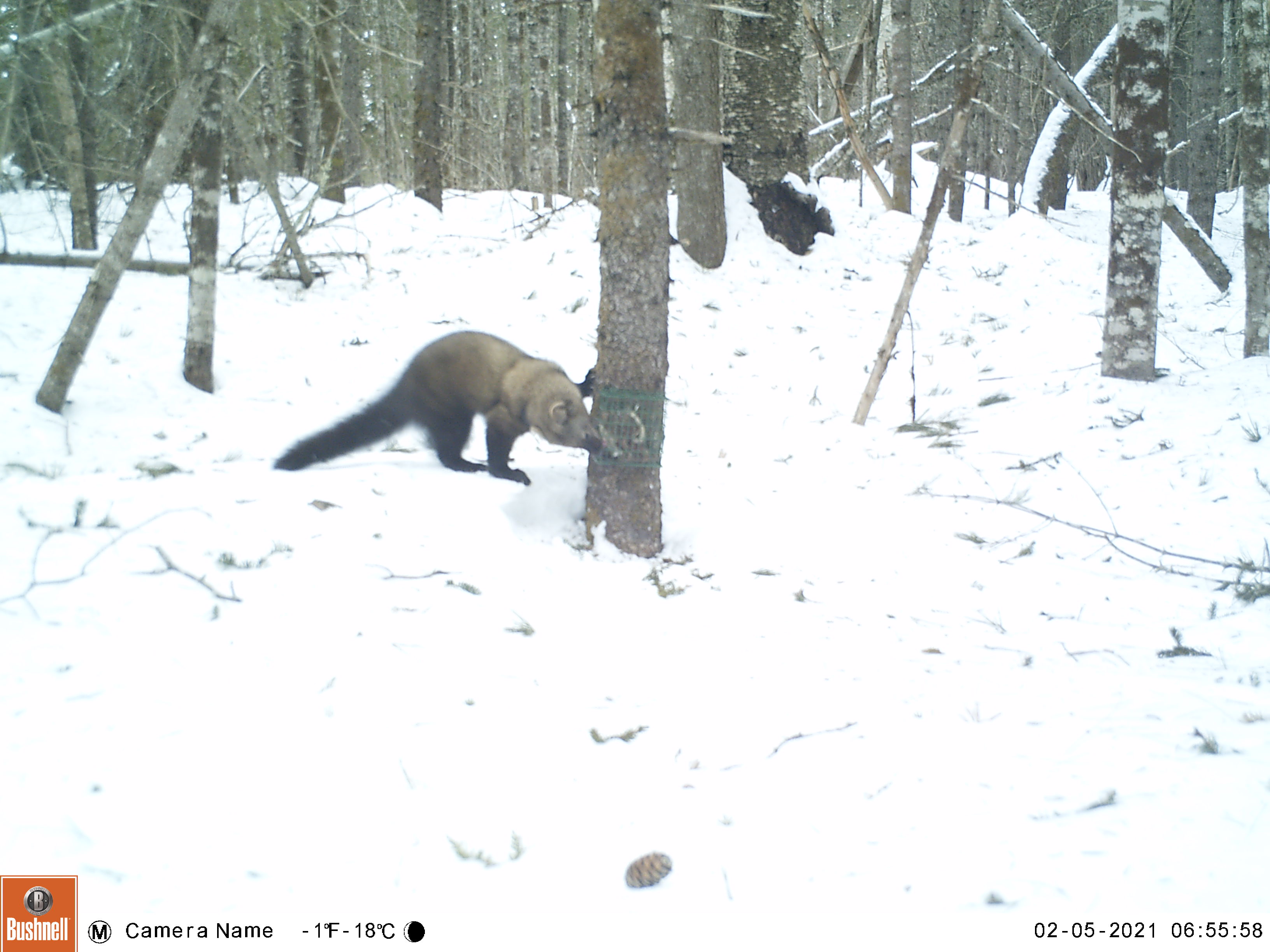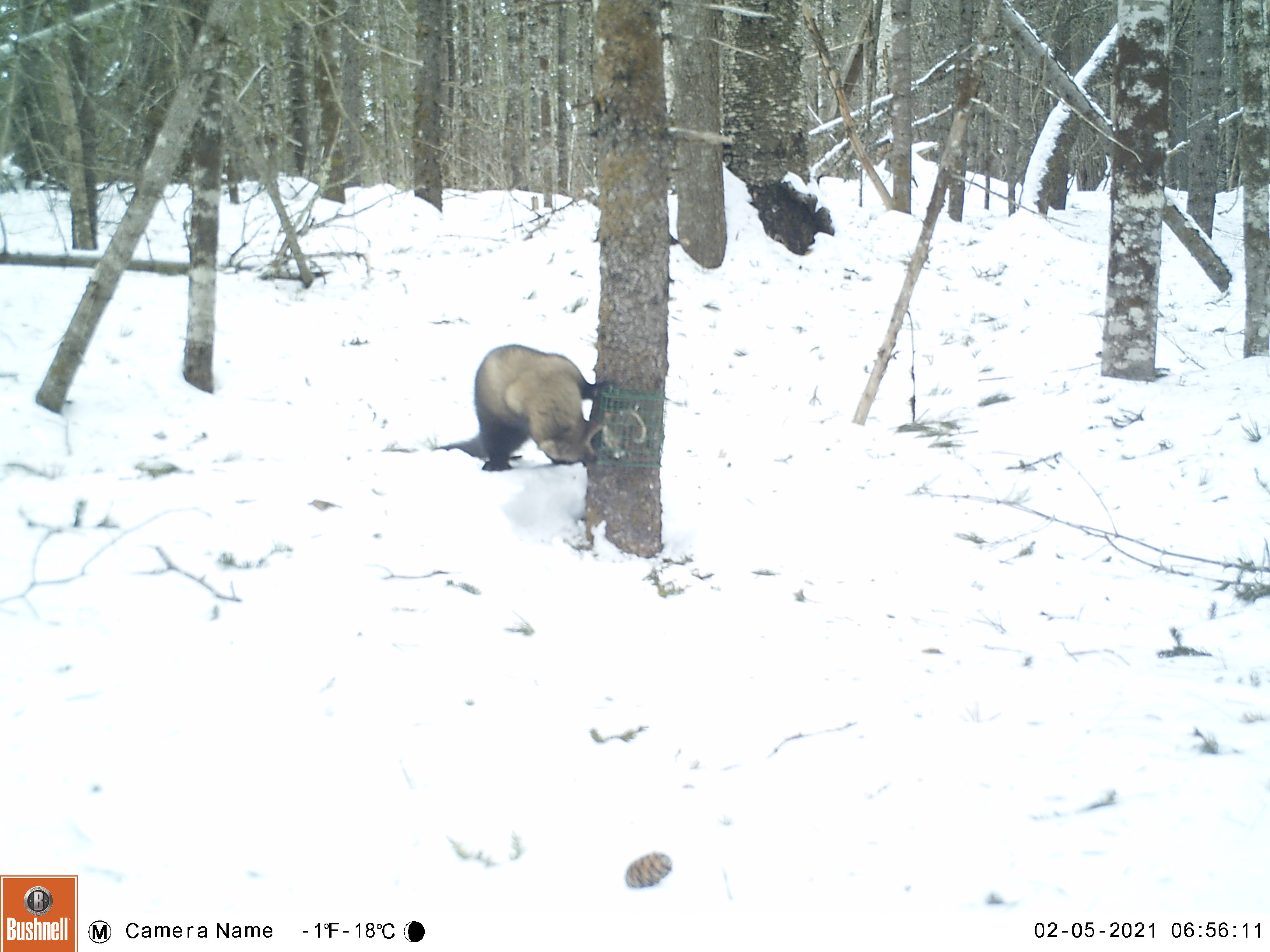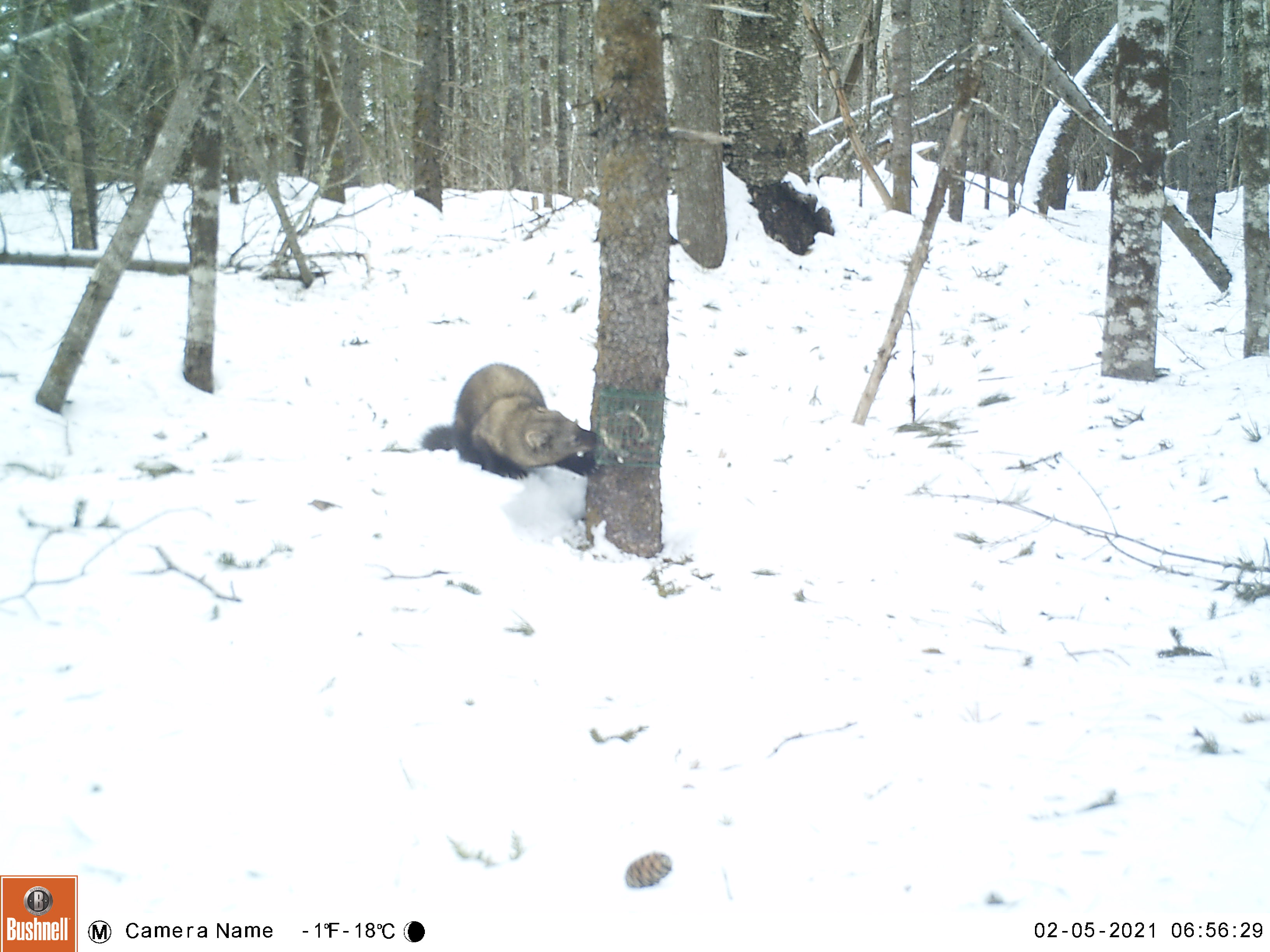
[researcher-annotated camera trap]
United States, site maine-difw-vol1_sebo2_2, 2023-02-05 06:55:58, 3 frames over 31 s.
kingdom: Animalia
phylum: Chordata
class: Mammalia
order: Carnivora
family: Mustelidae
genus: Pekania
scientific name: Pekania pennanti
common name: fisher